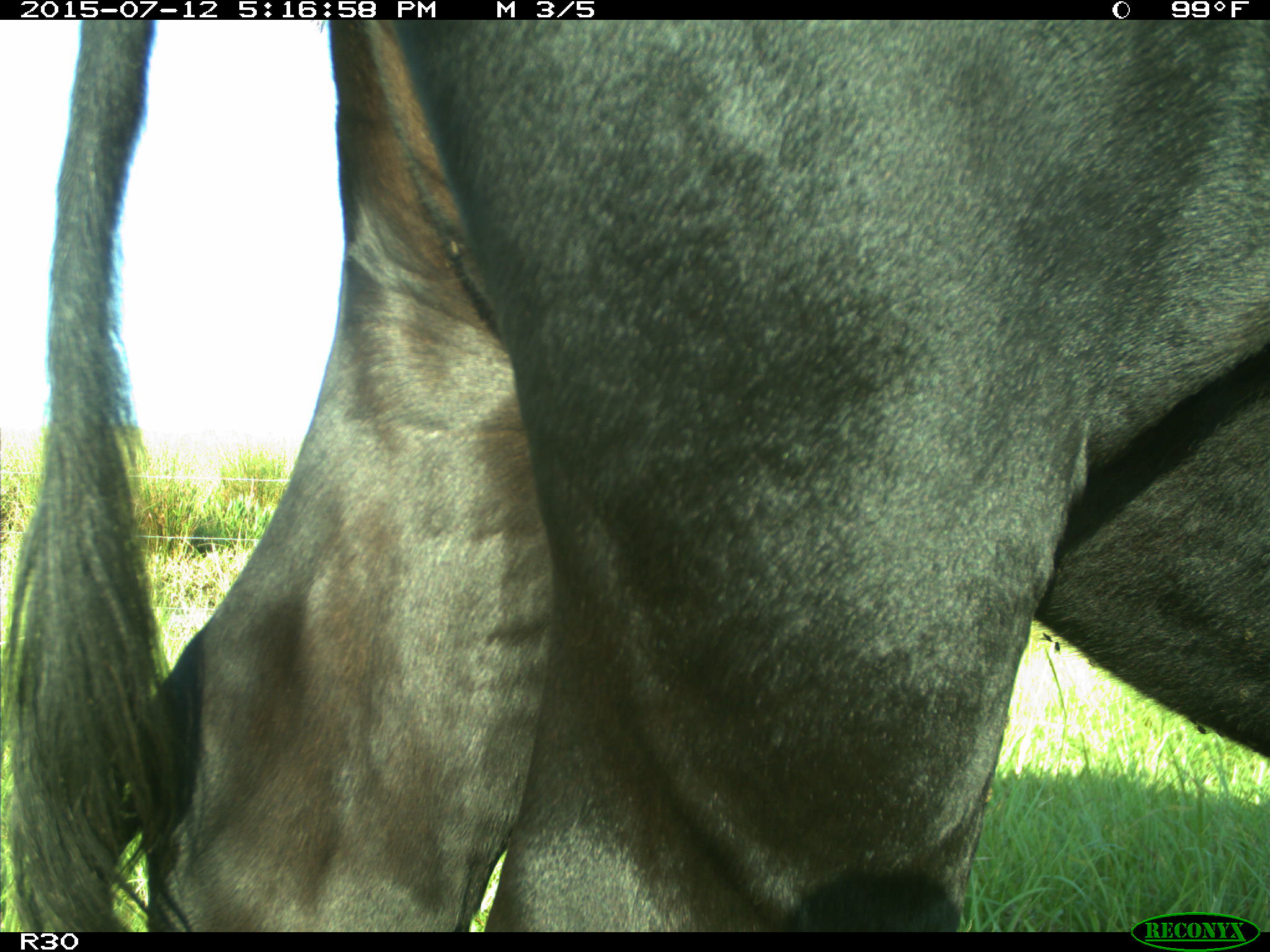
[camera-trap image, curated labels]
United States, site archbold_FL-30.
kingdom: Animalia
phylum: Chordata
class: Mammalia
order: Artiodactyla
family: Bovidae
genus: Bos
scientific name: Bos taurus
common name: domestic cow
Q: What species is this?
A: Bos taurus (domestic cow).